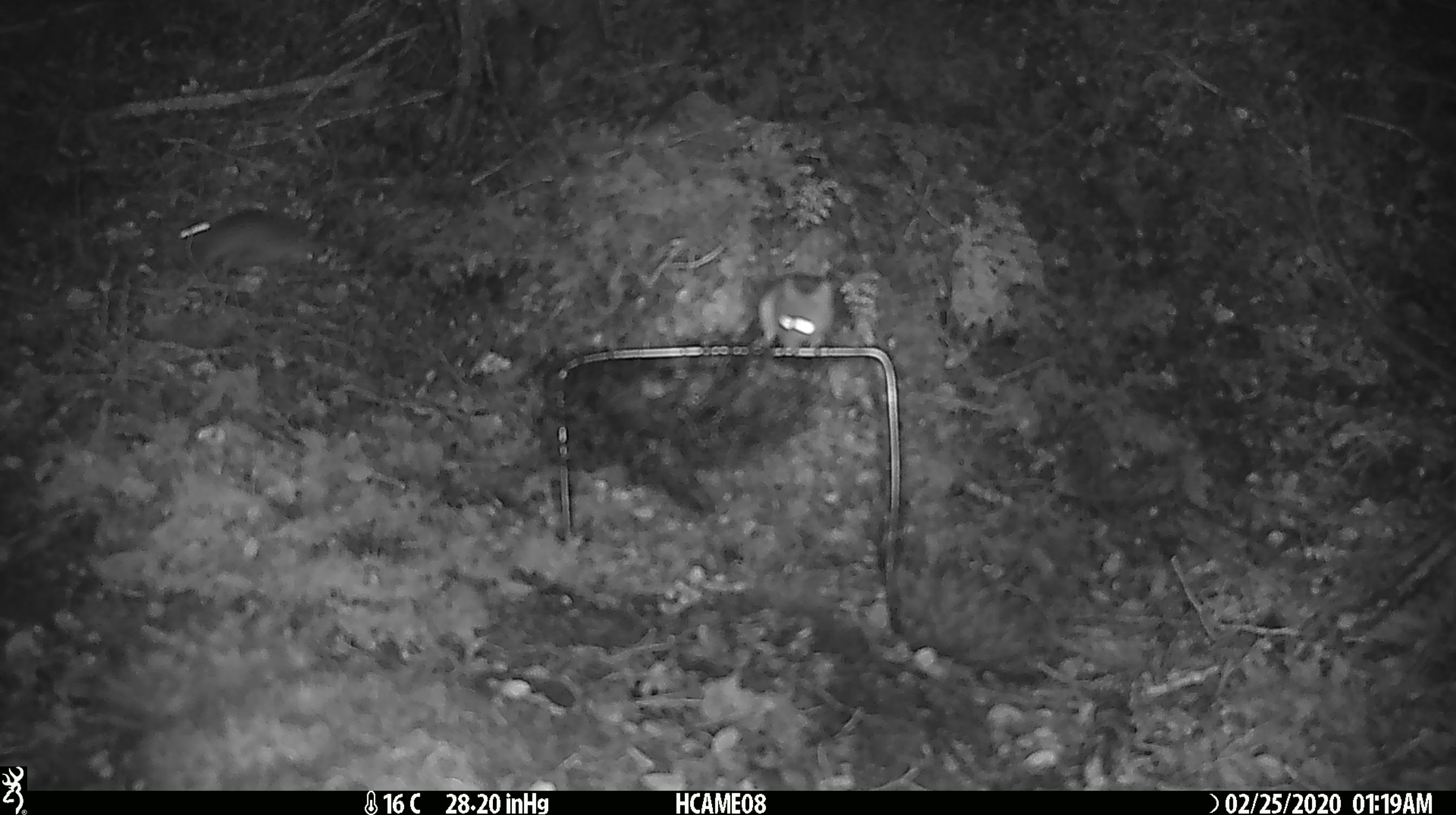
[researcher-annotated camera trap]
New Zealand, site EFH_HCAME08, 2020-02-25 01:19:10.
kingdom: Animalia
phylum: Chordata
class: Mammalia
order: Rodentia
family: Muridae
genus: Mus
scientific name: Mus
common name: mouse